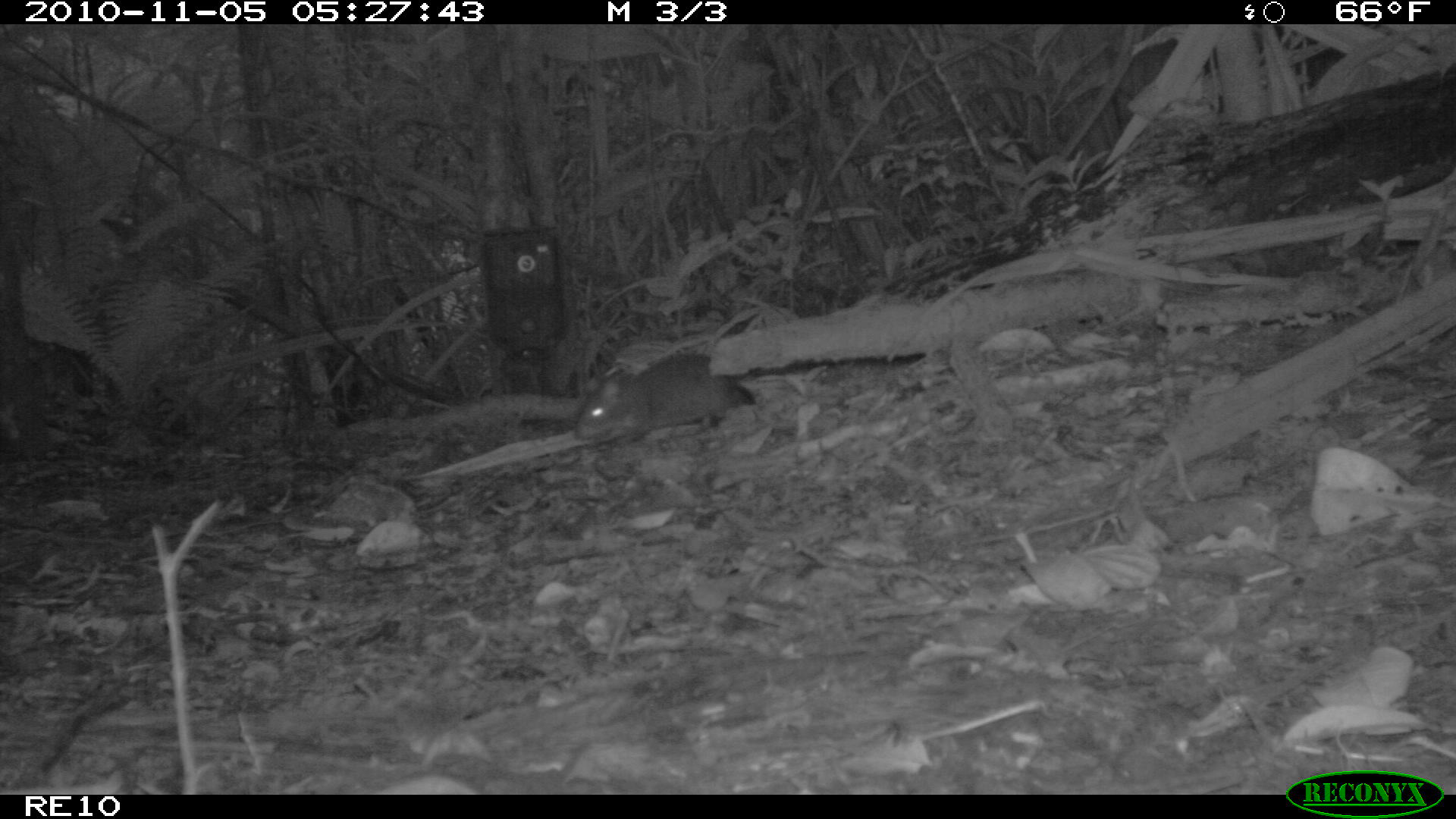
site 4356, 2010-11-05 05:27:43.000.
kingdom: Animalia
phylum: Chordata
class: Mammalia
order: Rodentia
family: Muridae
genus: Rattus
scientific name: Rattus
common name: rodent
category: unknown rat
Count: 1.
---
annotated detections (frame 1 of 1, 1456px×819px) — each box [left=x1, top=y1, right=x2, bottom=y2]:
unknown rat: [left=572, top=351, right=757, bottom=445]